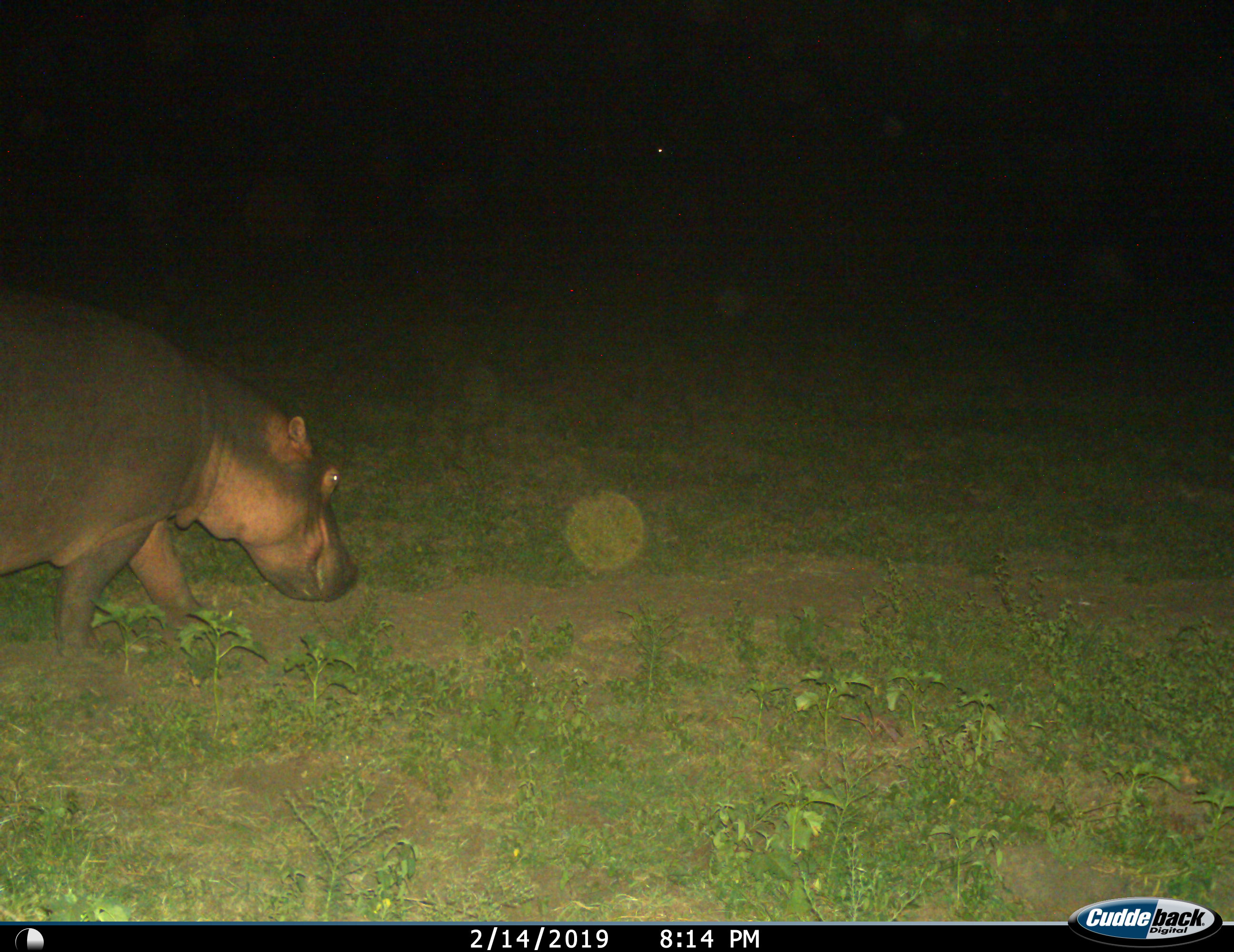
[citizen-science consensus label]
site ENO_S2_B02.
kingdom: Animalia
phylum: Chordata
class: Mammalia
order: Artiodactyla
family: Hippopotamidae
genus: Hippopotamus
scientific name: Hippopotamus amphibius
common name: hippopotamus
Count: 1.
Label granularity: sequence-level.